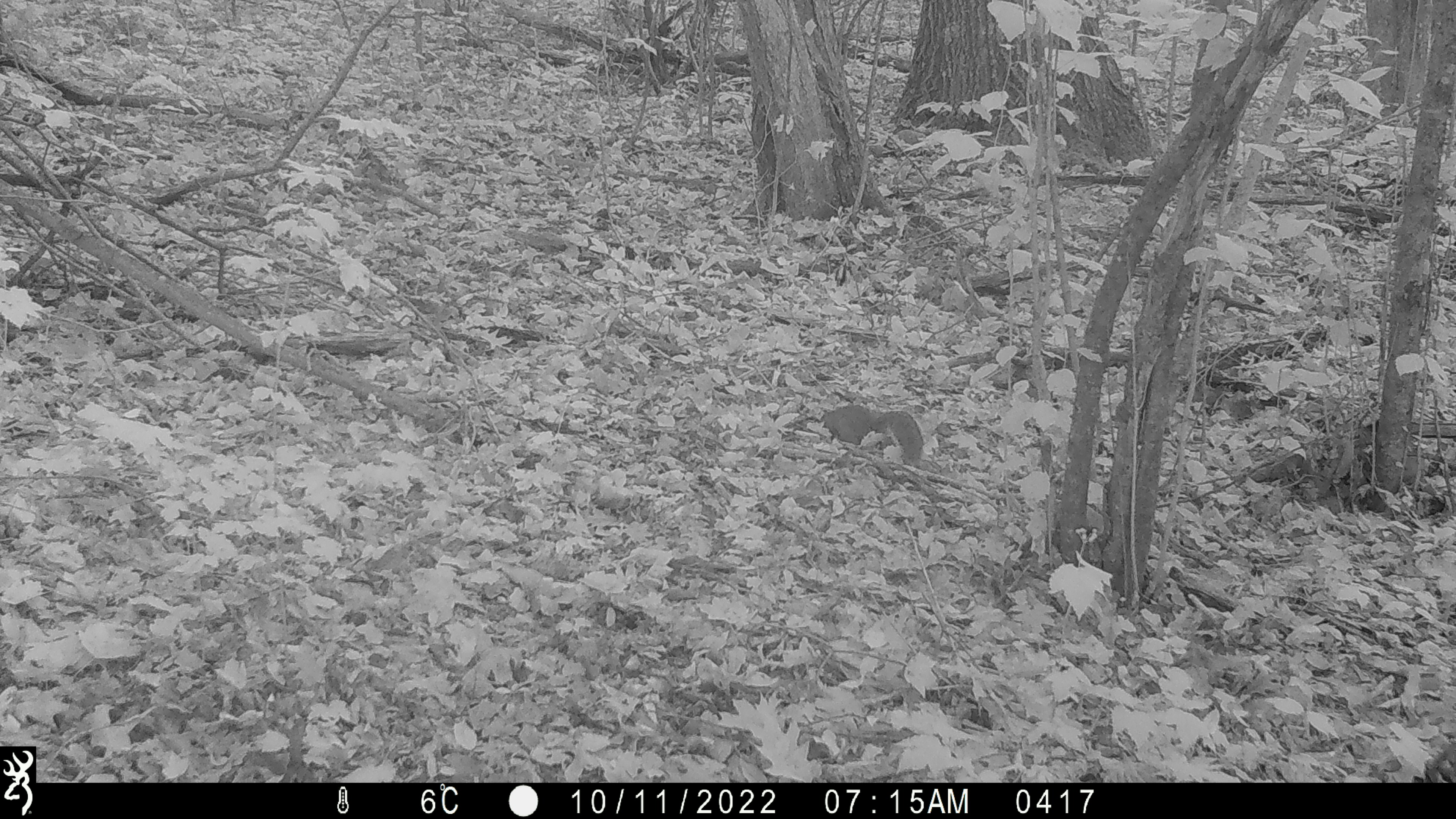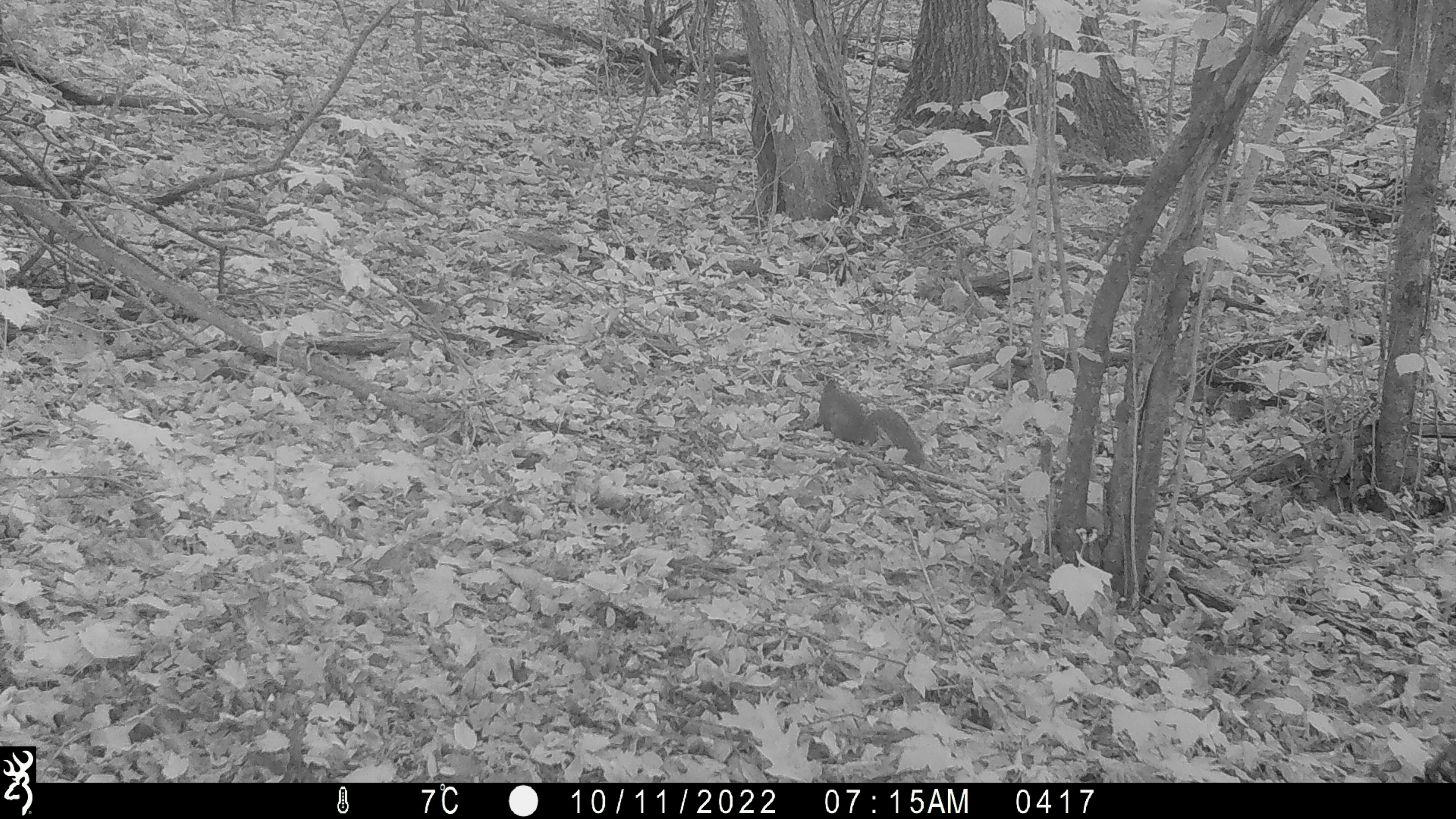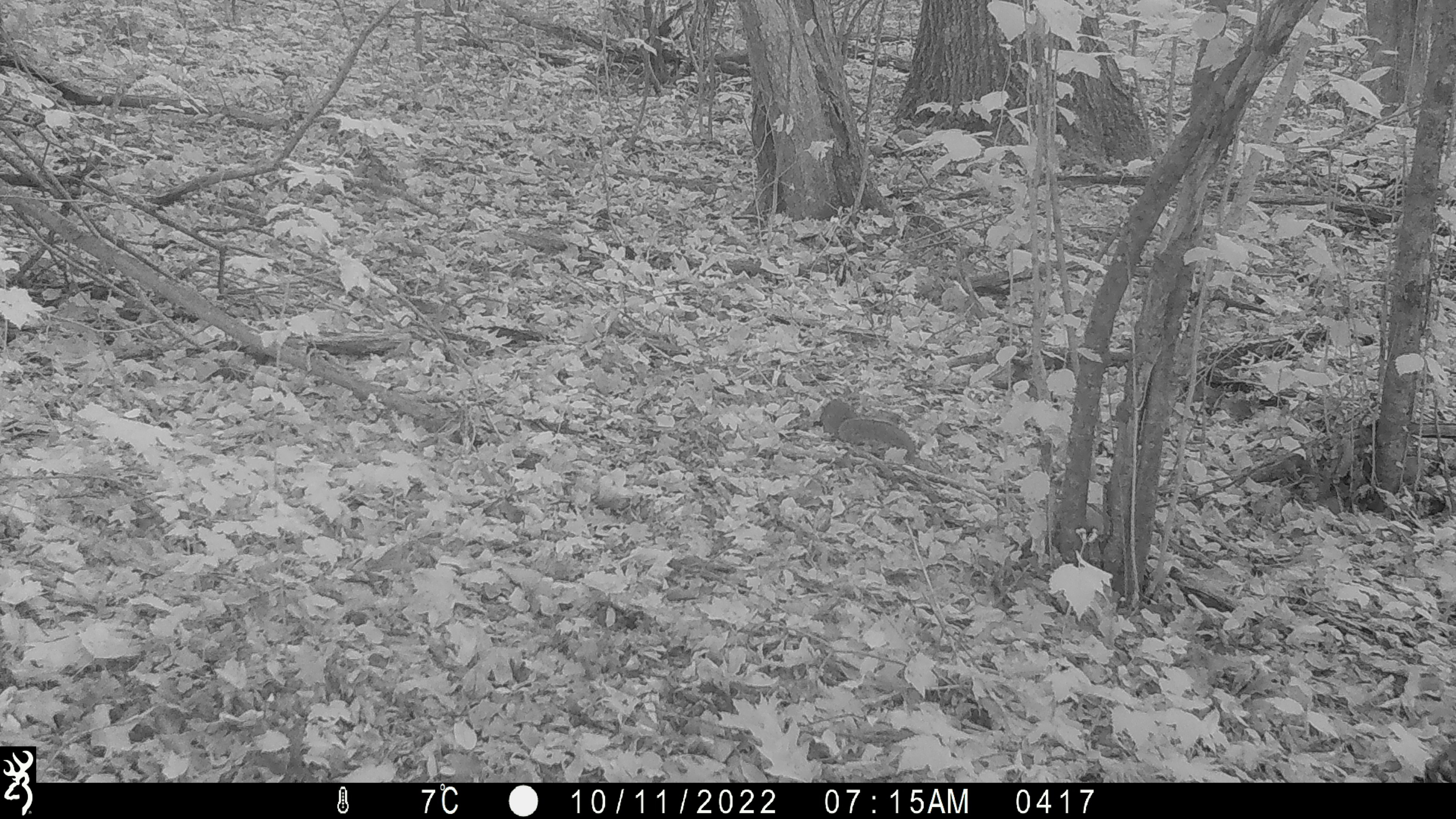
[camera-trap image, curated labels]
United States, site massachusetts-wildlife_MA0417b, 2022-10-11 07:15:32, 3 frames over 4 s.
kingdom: Animalia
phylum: Chordata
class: Mammalia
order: Rodentia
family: Sciuridae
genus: Sciurus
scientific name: Sciurus carolinensis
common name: gray squirrel